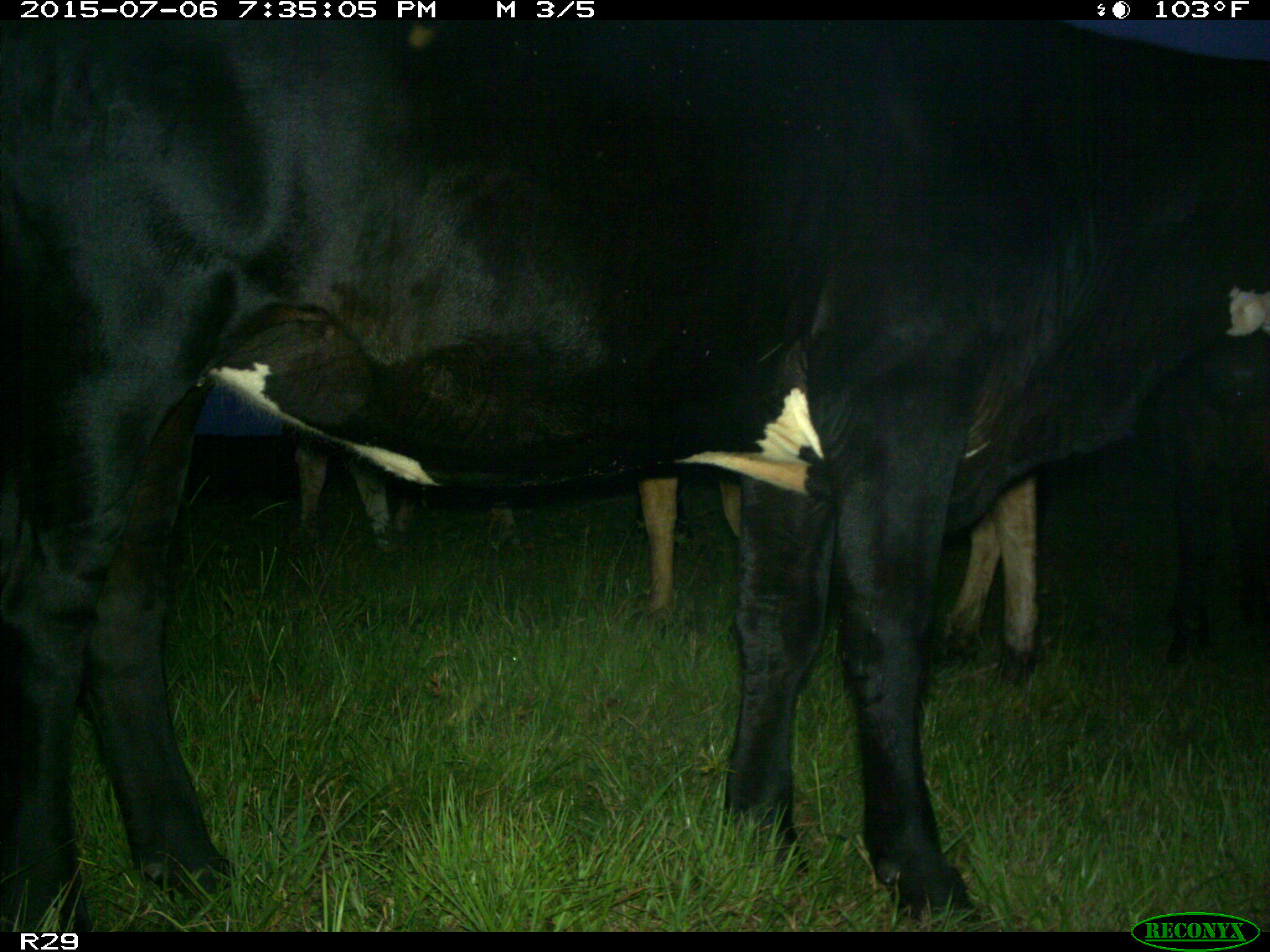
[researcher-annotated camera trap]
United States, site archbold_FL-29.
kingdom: Animalia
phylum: Chordata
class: Mammalia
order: Artiodactyla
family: Bovidae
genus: Bos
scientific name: Bos taurus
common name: domestic cow